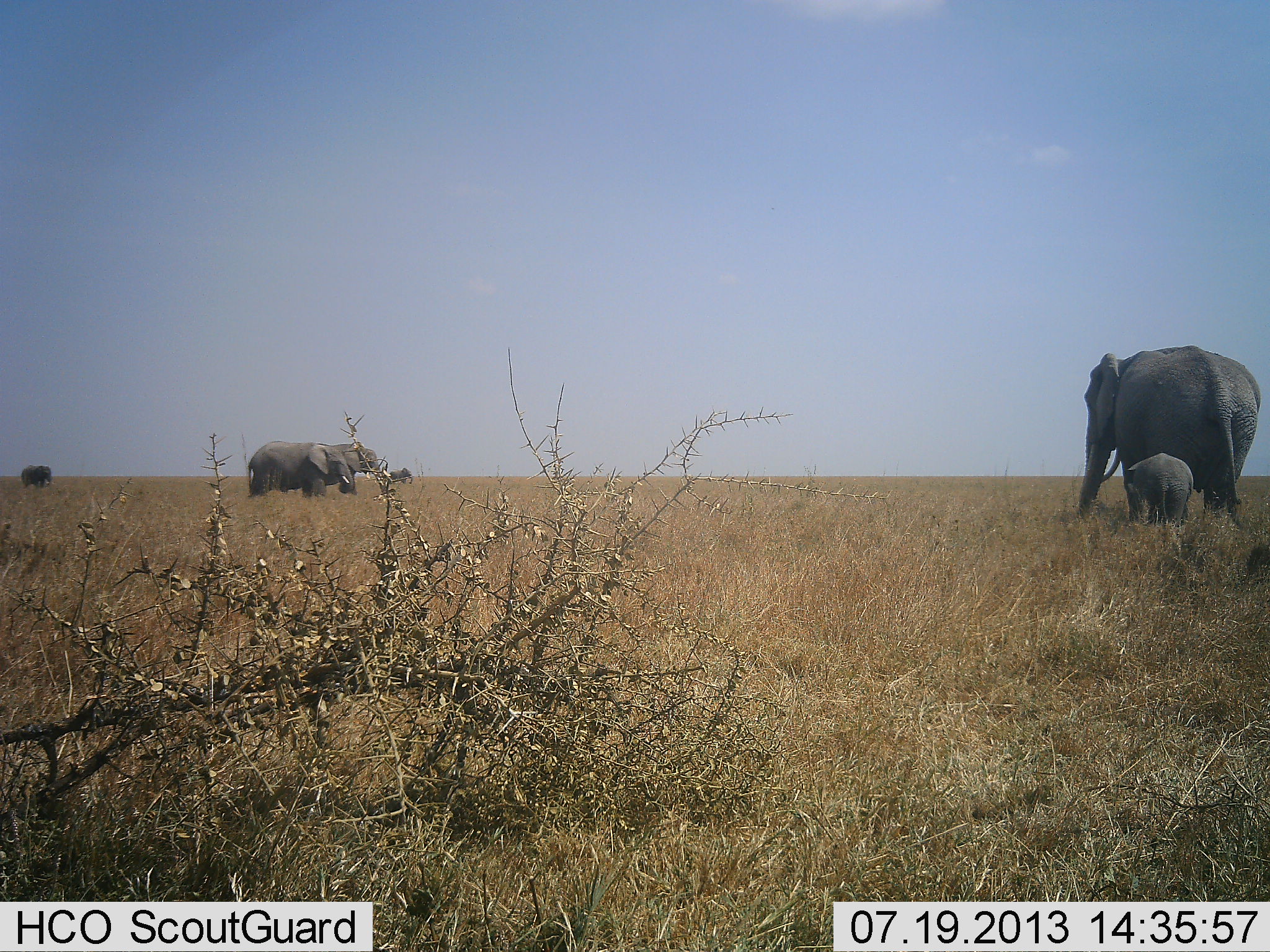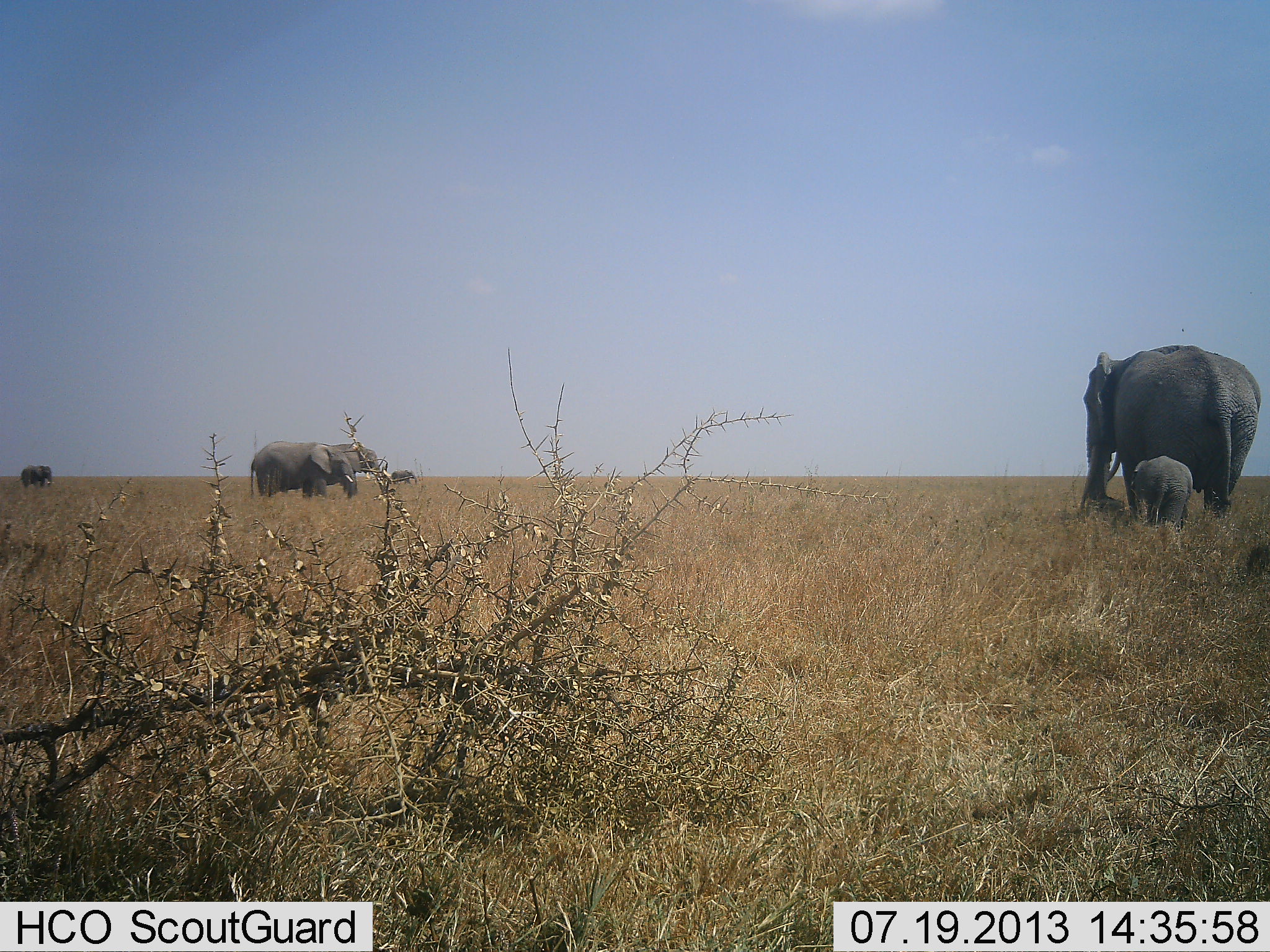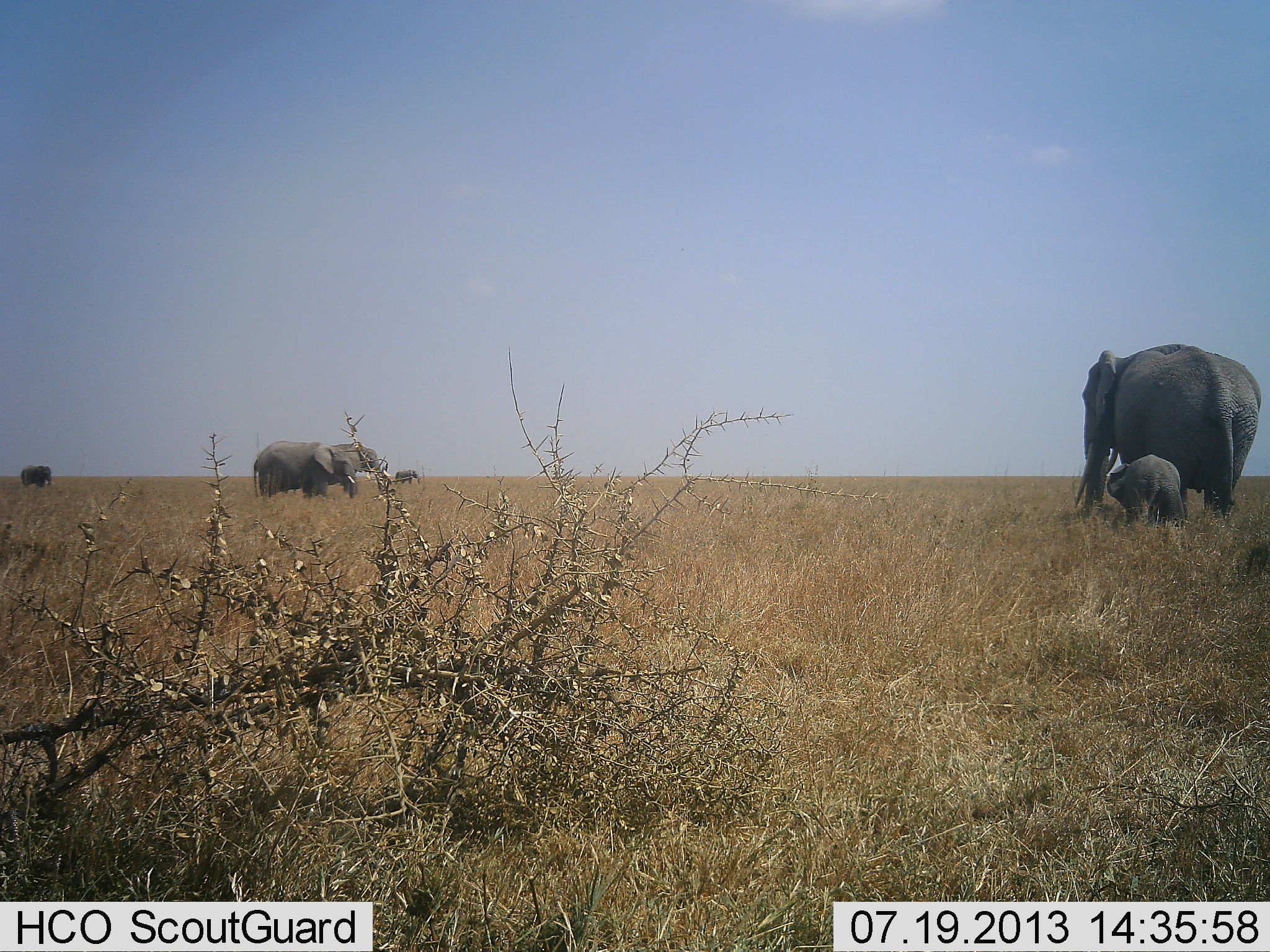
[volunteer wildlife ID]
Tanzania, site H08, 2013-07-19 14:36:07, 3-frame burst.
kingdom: Animalia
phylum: Chordata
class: Mammalia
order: Proboscidea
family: Elephantidae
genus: Loxodonta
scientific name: Loxodonta africana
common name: african bush elephant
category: elephant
Elephant (african bush elephant) (Loxodonta africana), count 6. Behavior (volunteer vote fractions): standing 90%, resting 10%, moving 40%, interacting 10%. Young present (vote fraction): 80%. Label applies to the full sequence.